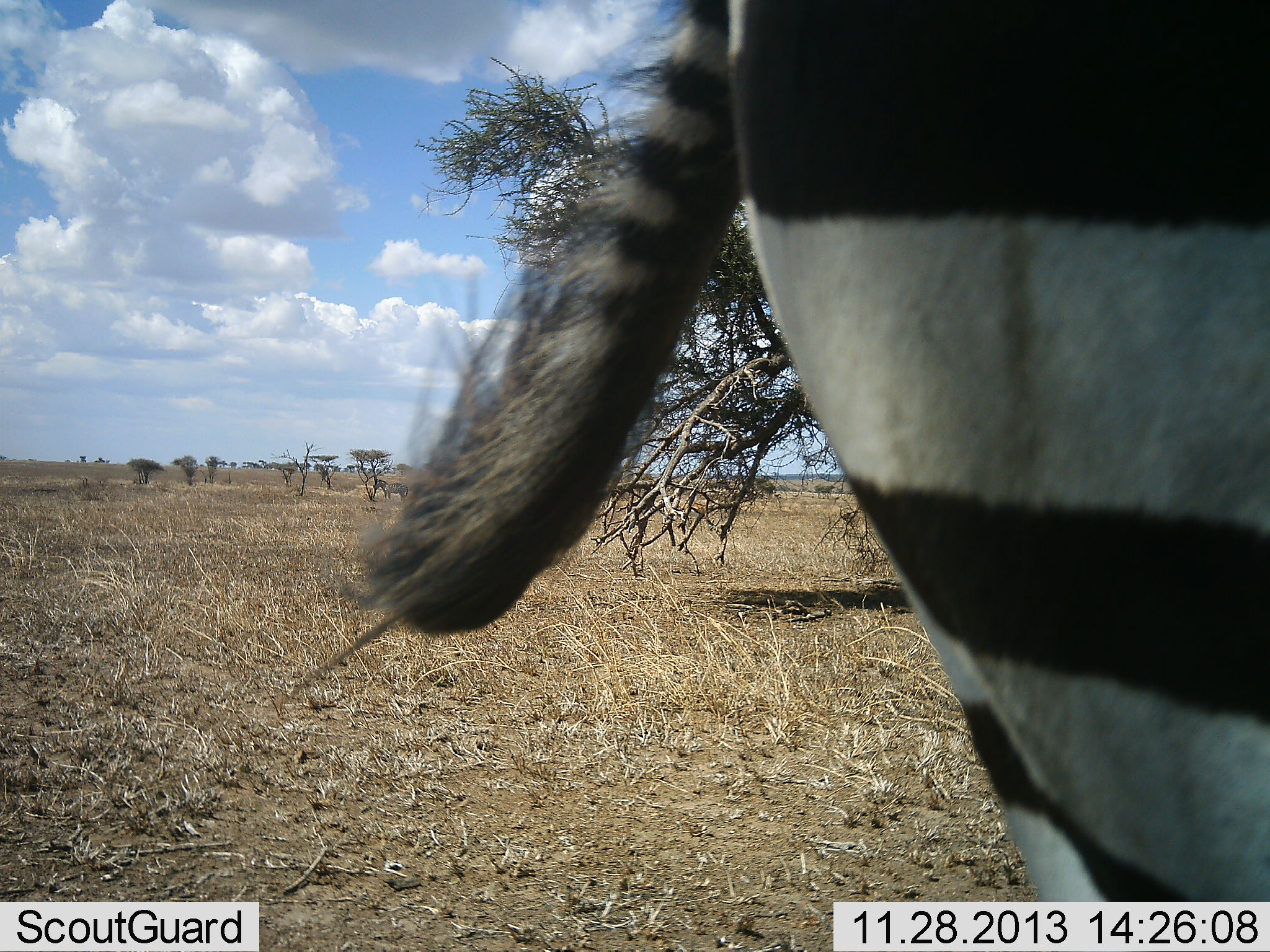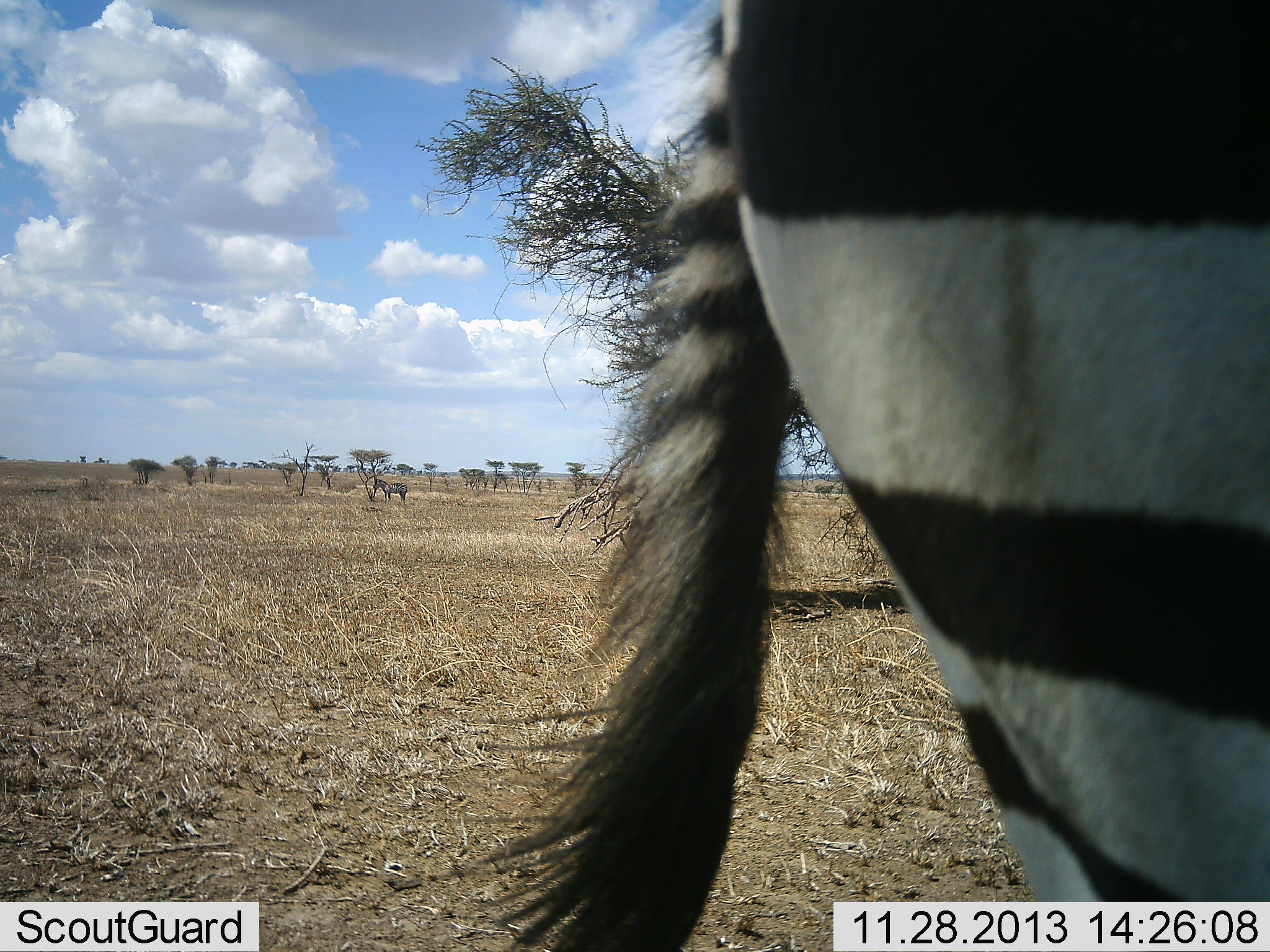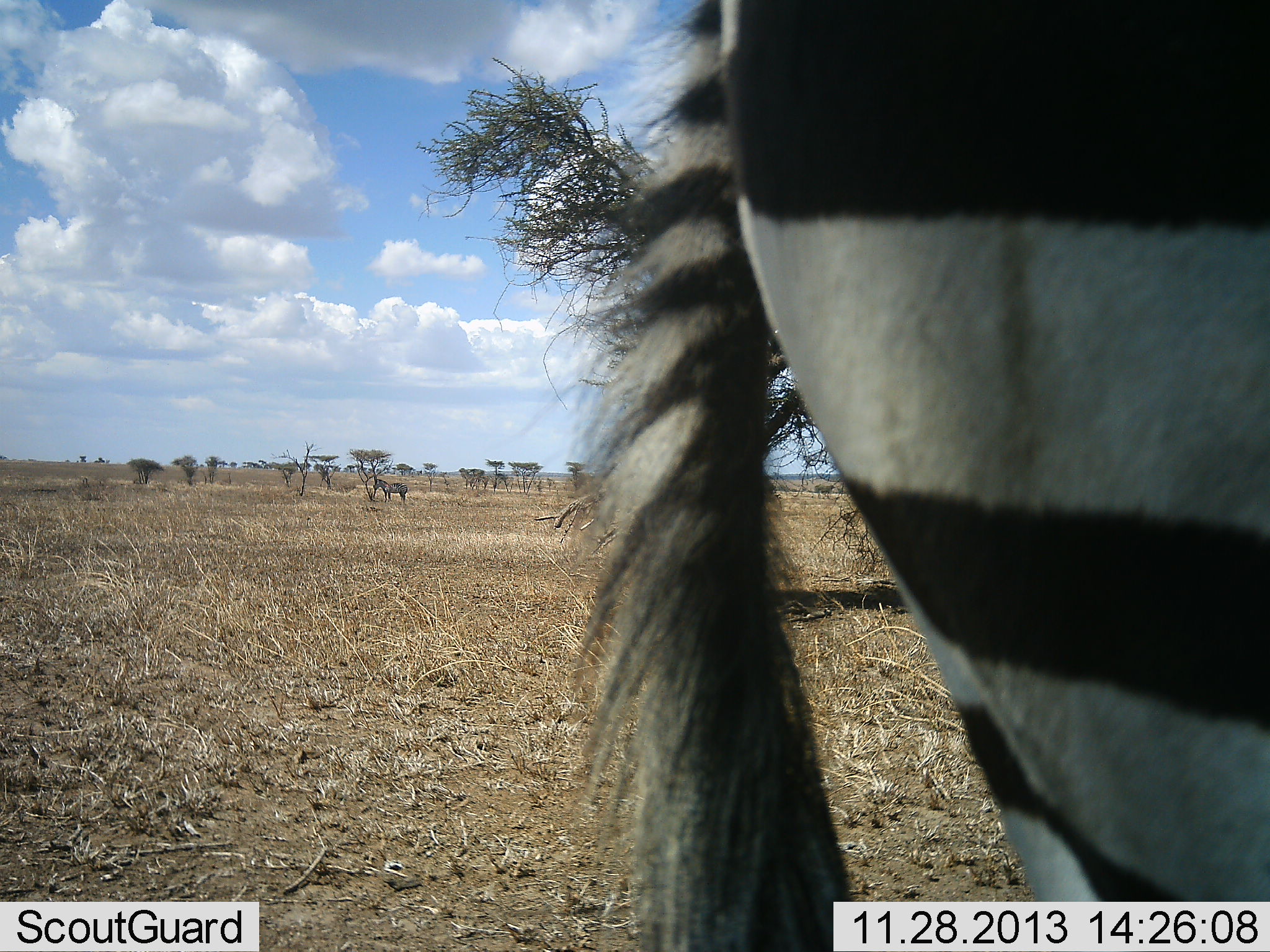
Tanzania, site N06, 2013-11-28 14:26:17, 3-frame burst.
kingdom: Animalia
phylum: Chordata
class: Mammalia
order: Perissodactyla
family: Equidae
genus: Equus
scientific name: Equus quagga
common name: plains zebra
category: zebra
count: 2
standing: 100%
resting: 0%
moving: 0%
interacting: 0%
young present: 0%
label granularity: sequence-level